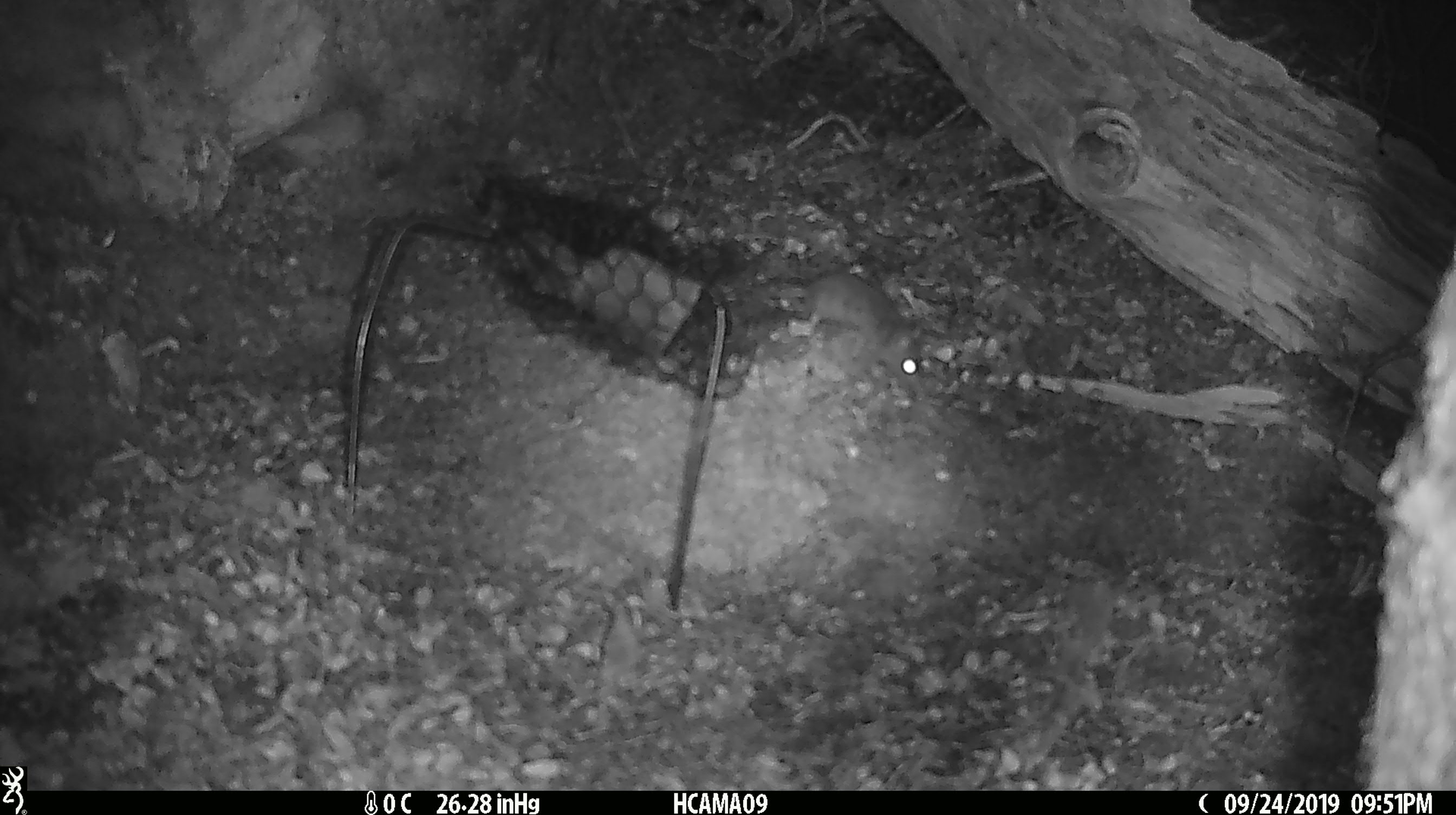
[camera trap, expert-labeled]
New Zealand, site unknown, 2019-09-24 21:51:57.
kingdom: Animalia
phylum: Chordata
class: Mammalia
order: Rodentia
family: Muridae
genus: Mus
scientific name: Mus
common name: mouse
Mouse (Mus).